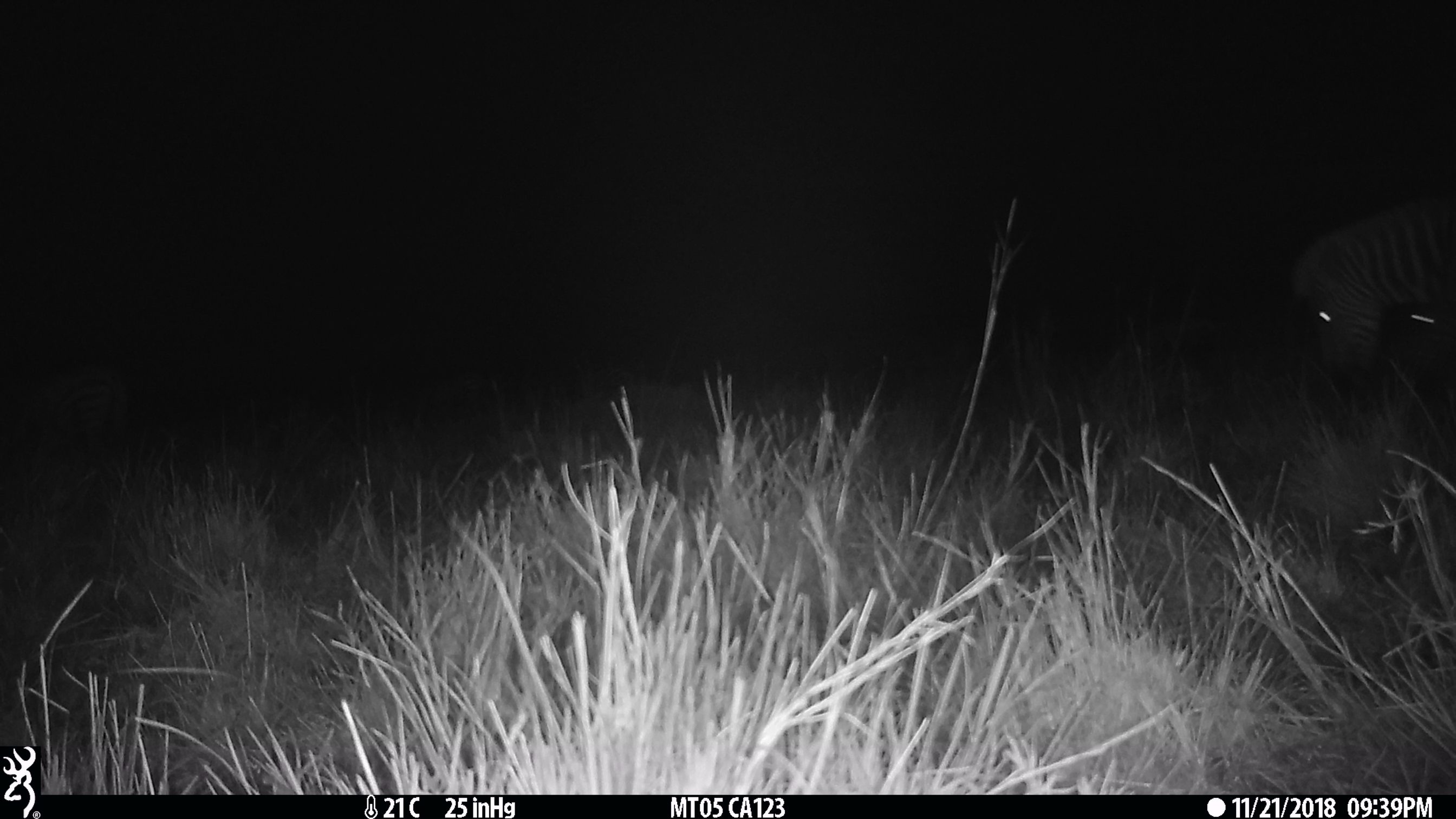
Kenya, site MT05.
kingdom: Animalia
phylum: Chordata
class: Mammalia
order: Perissodactyla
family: Equidae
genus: Equus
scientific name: Equus quagga burchellii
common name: burchell's zebra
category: zebra